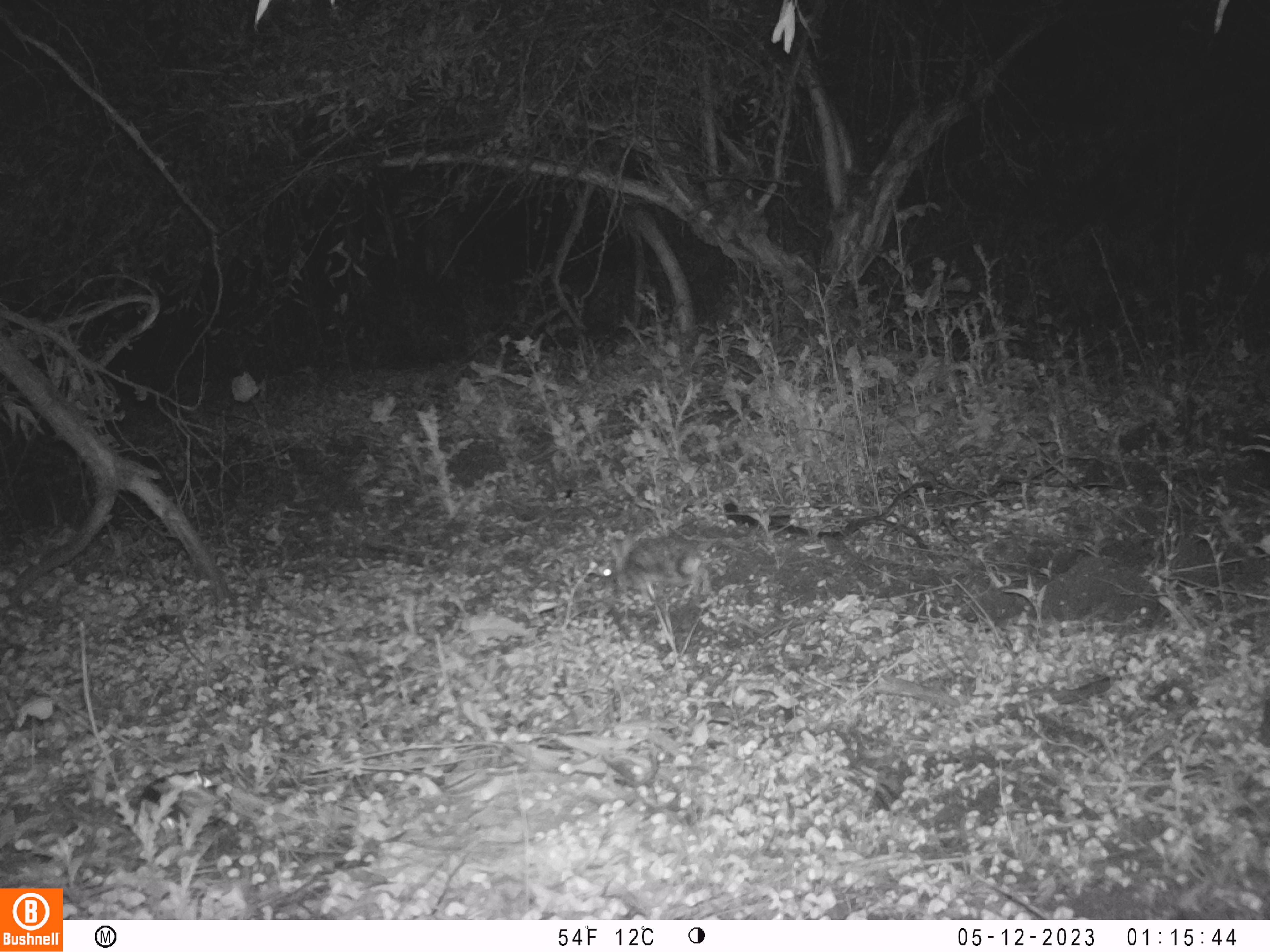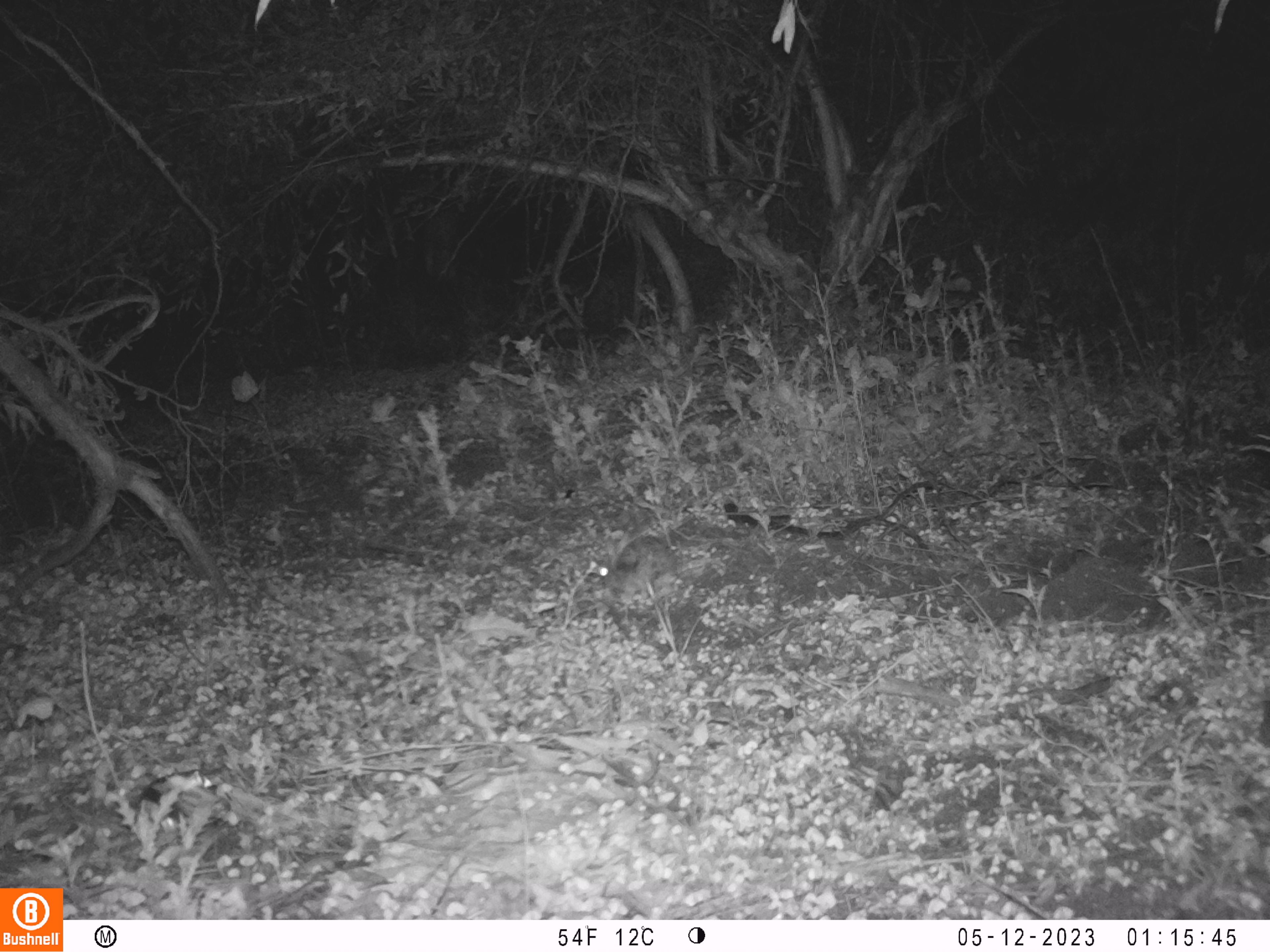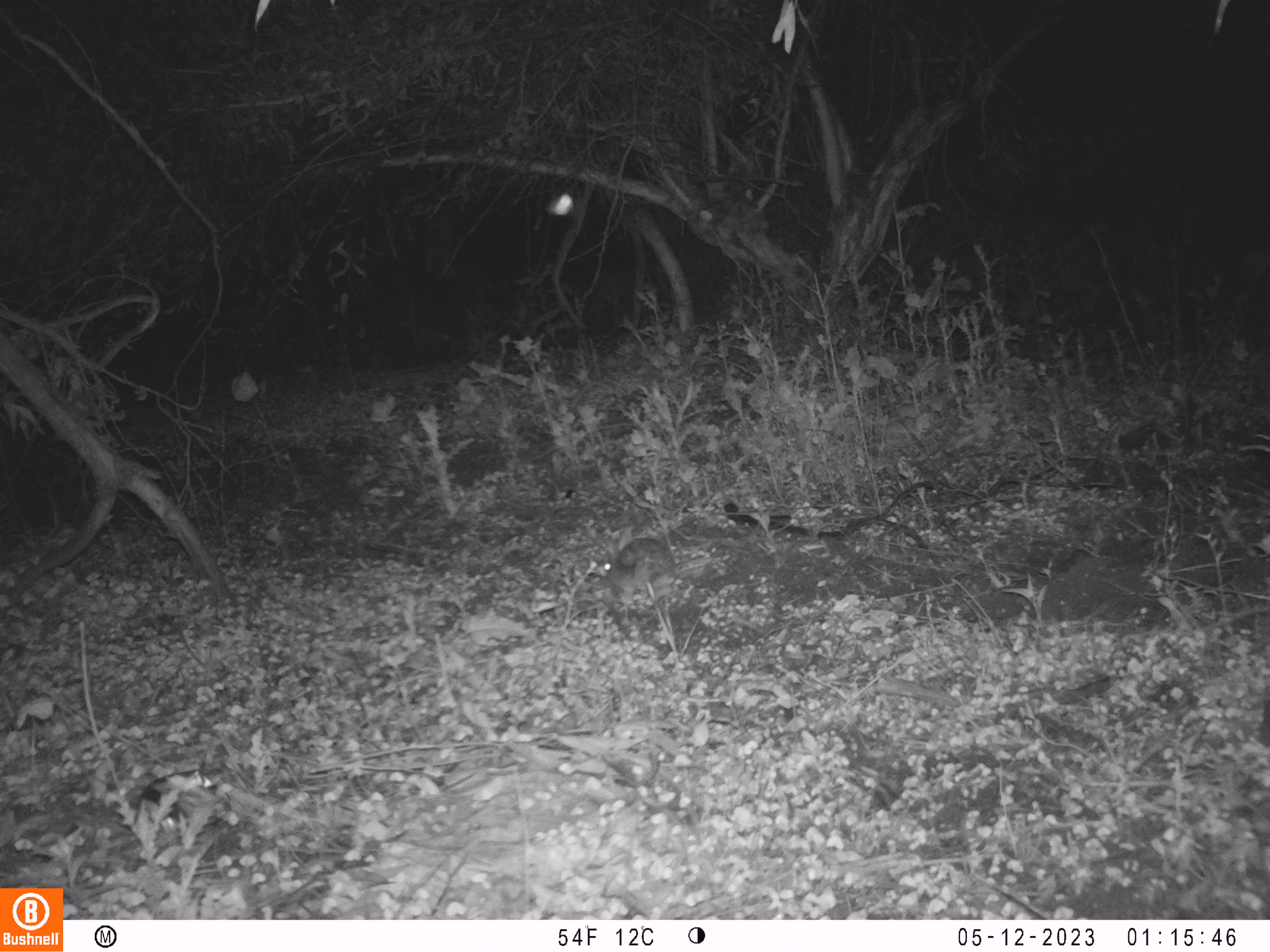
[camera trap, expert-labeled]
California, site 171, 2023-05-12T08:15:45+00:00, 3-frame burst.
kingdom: Animalia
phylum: Chordata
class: Mammalia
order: Lagomorpha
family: Leporidae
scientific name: Leporidae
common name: rabbit